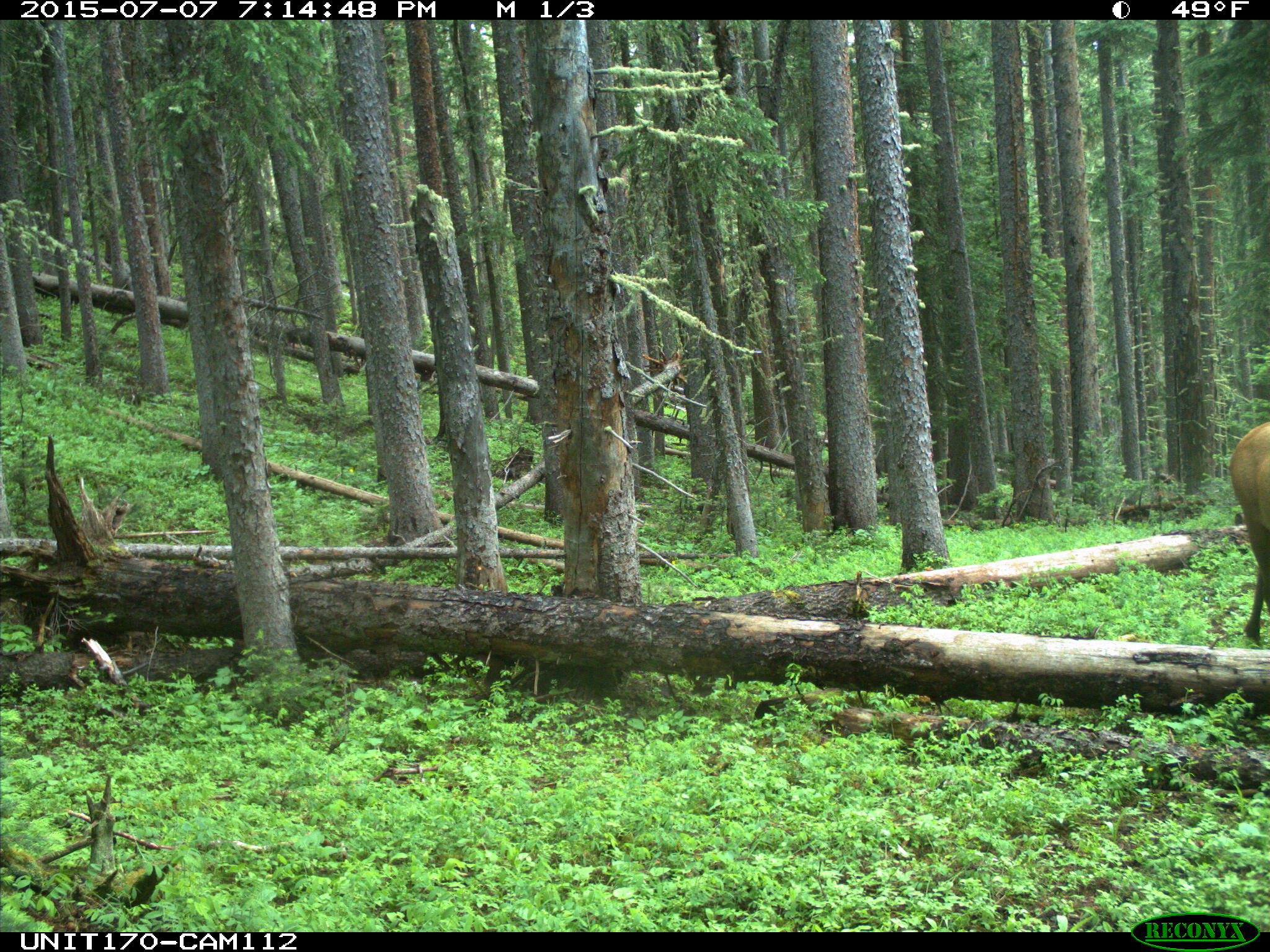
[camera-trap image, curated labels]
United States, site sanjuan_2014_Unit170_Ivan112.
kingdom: Animalia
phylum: Chordata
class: Mammalia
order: Artiodactyla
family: Cervidae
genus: Cervus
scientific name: Cervus elaphus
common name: red deer